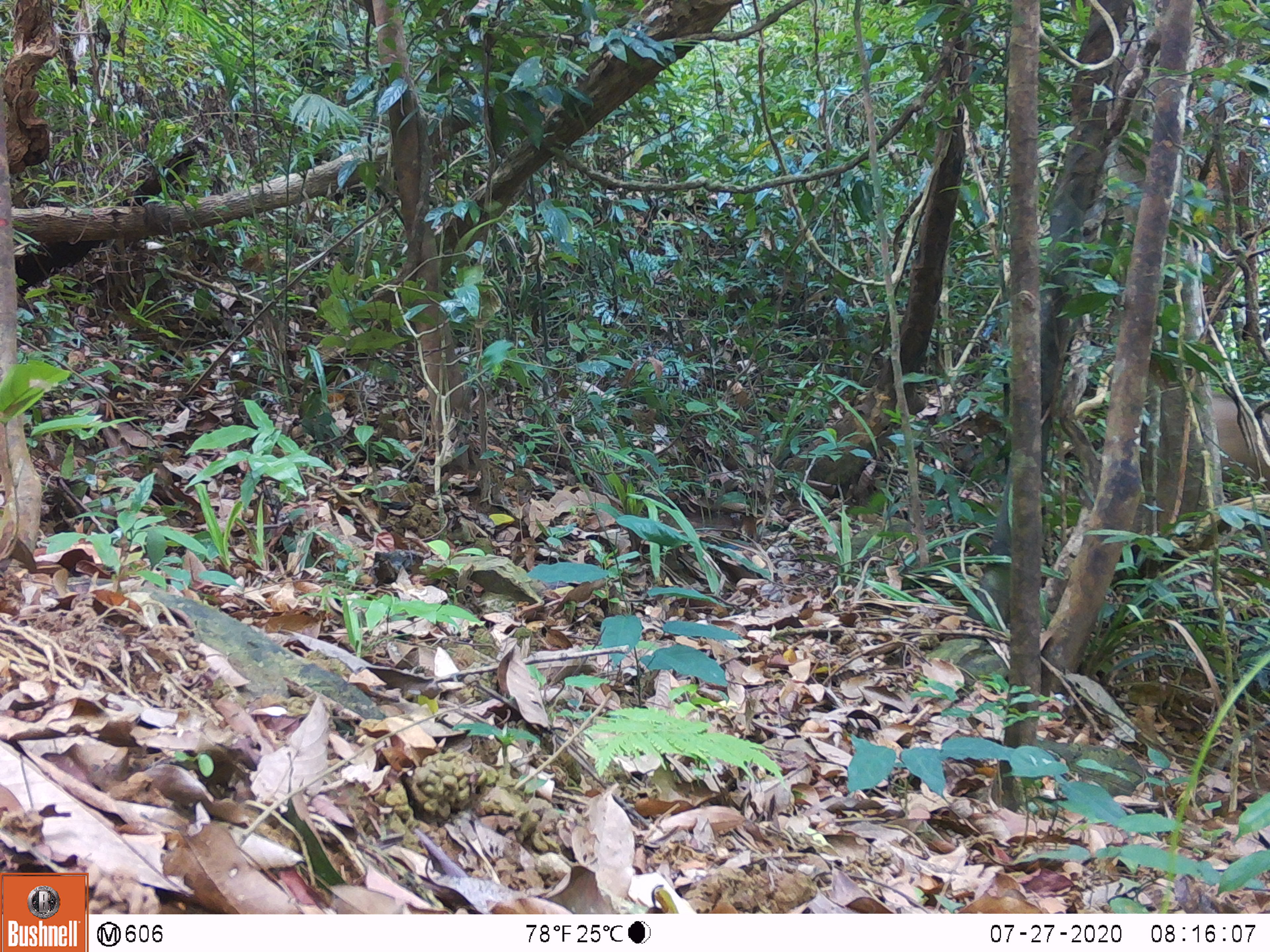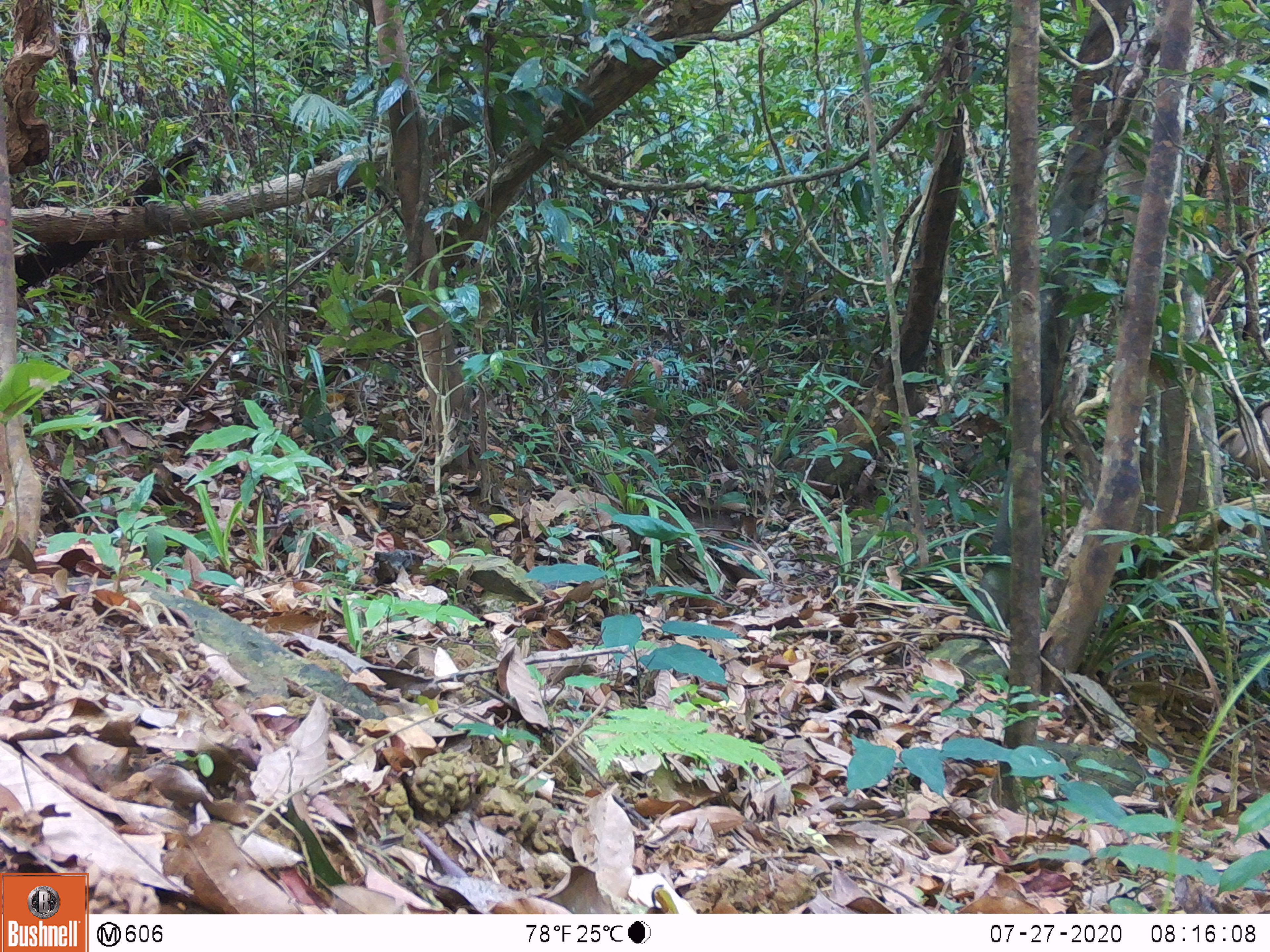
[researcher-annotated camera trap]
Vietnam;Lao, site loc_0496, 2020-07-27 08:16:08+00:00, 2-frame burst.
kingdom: Animalia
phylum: Chordata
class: Mammalia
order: Artiodactyla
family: Suidae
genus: Sus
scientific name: Sus scrofa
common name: eurasian wild pig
Eurasian wild pig (Sus scrofa). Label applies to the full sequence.